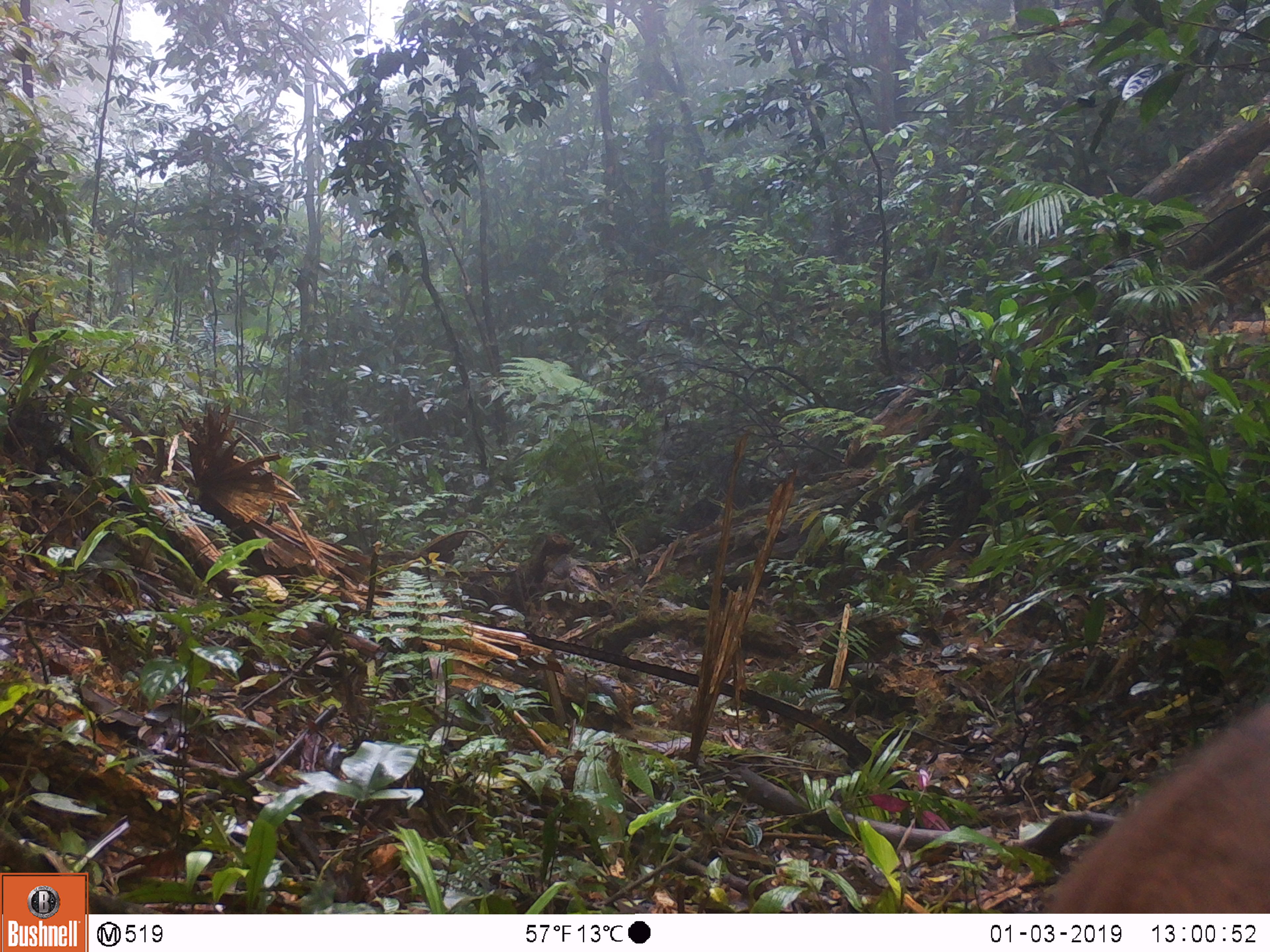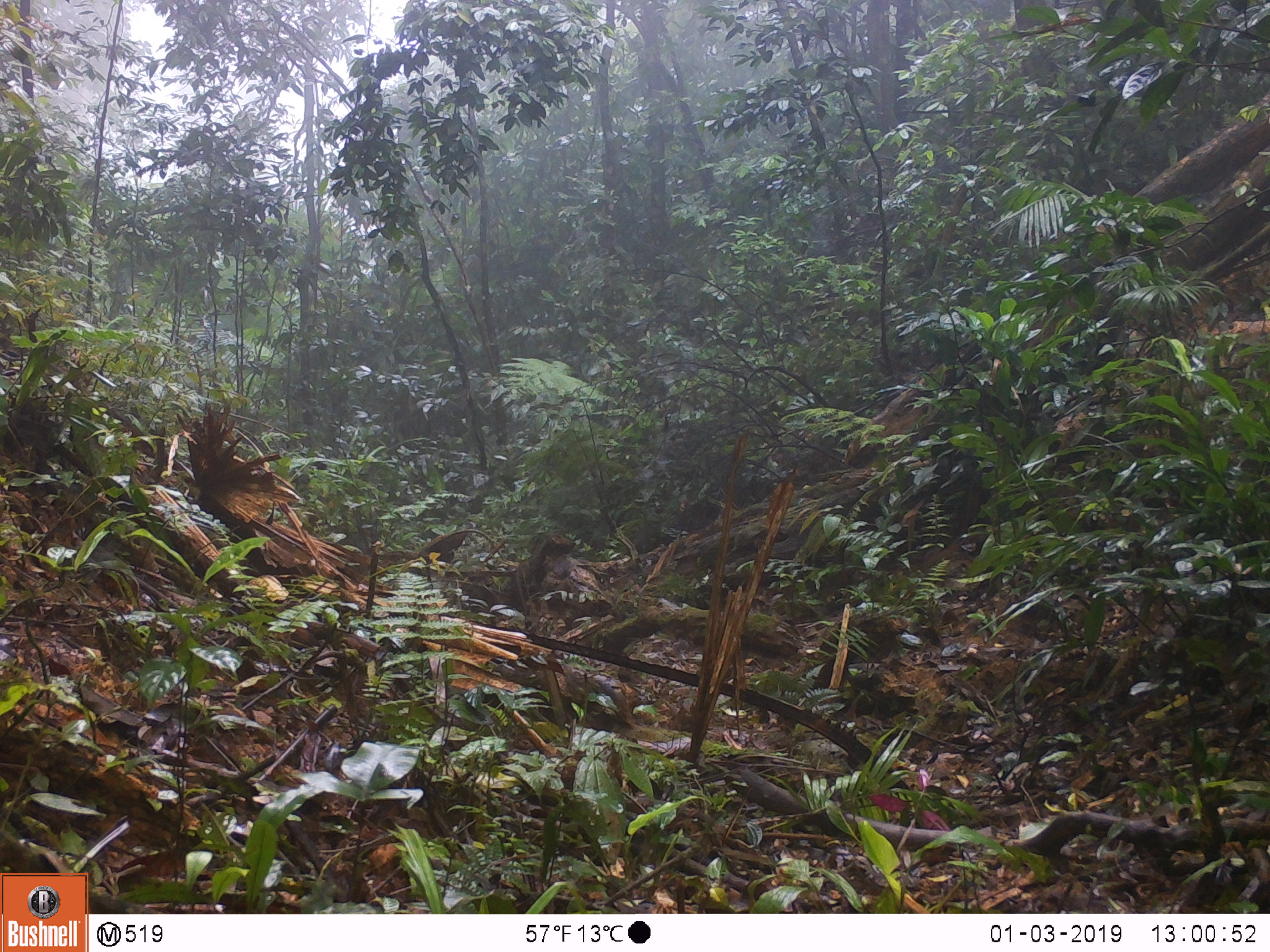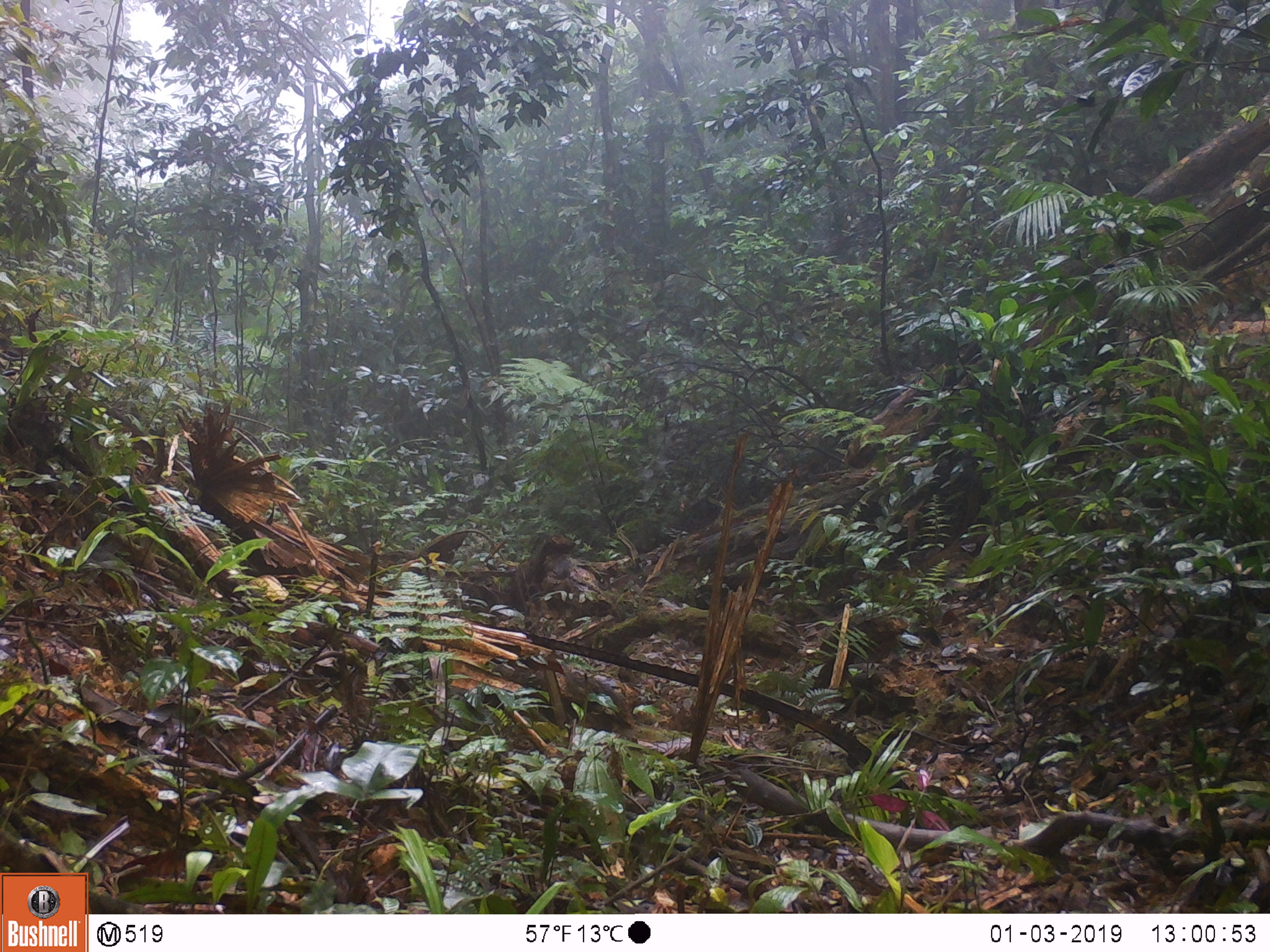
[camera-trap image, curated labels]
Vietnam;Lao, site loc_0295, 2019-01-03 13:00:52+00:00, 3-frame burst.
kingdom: Animalia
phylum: Chordata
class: Mammalia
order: Artiodactyla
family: Cervidae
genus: Muntiacus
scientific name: Muntiacus vuquangensis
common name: large-antlered muntjac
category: large antlered muntjac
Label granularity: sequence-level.